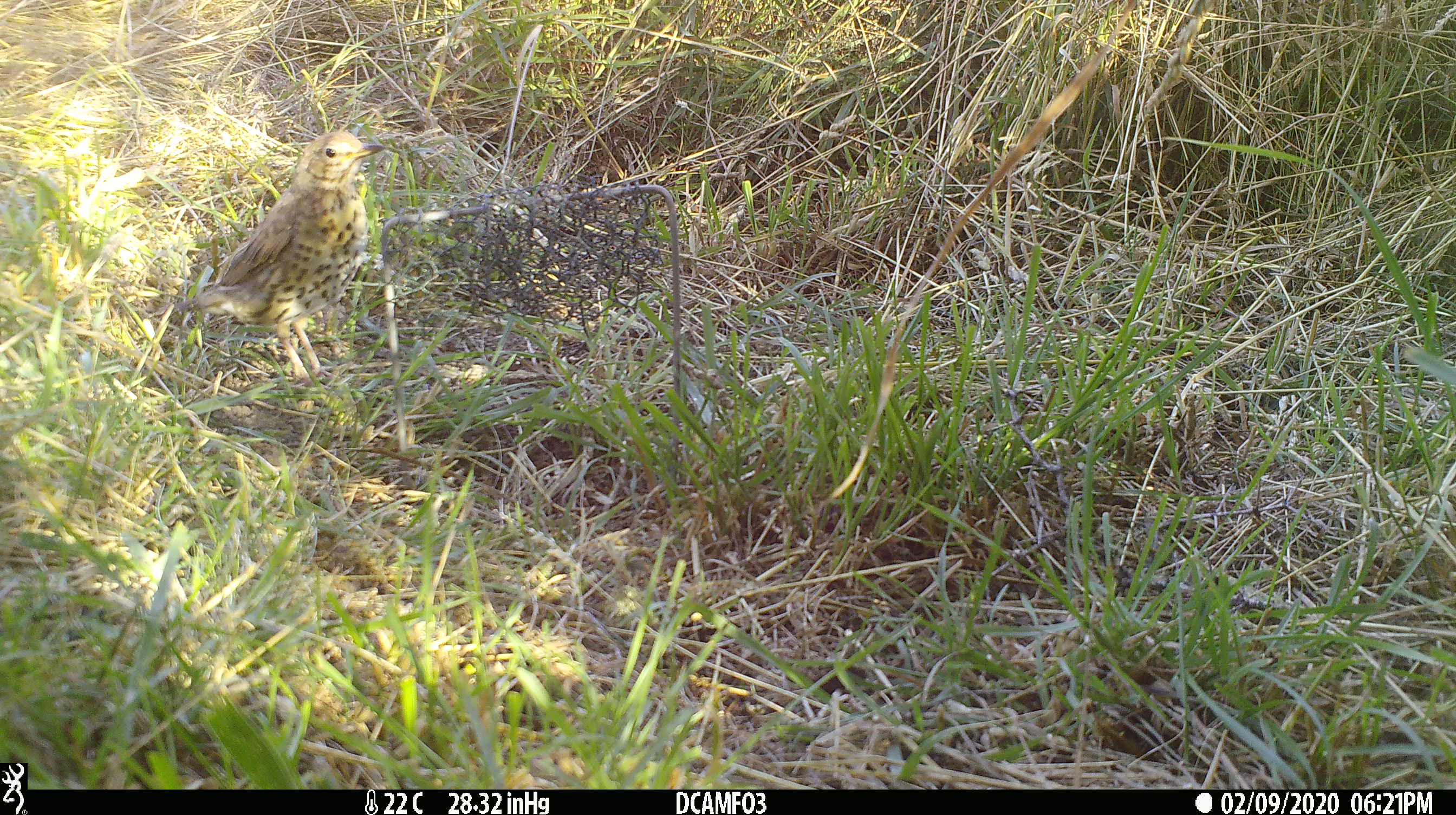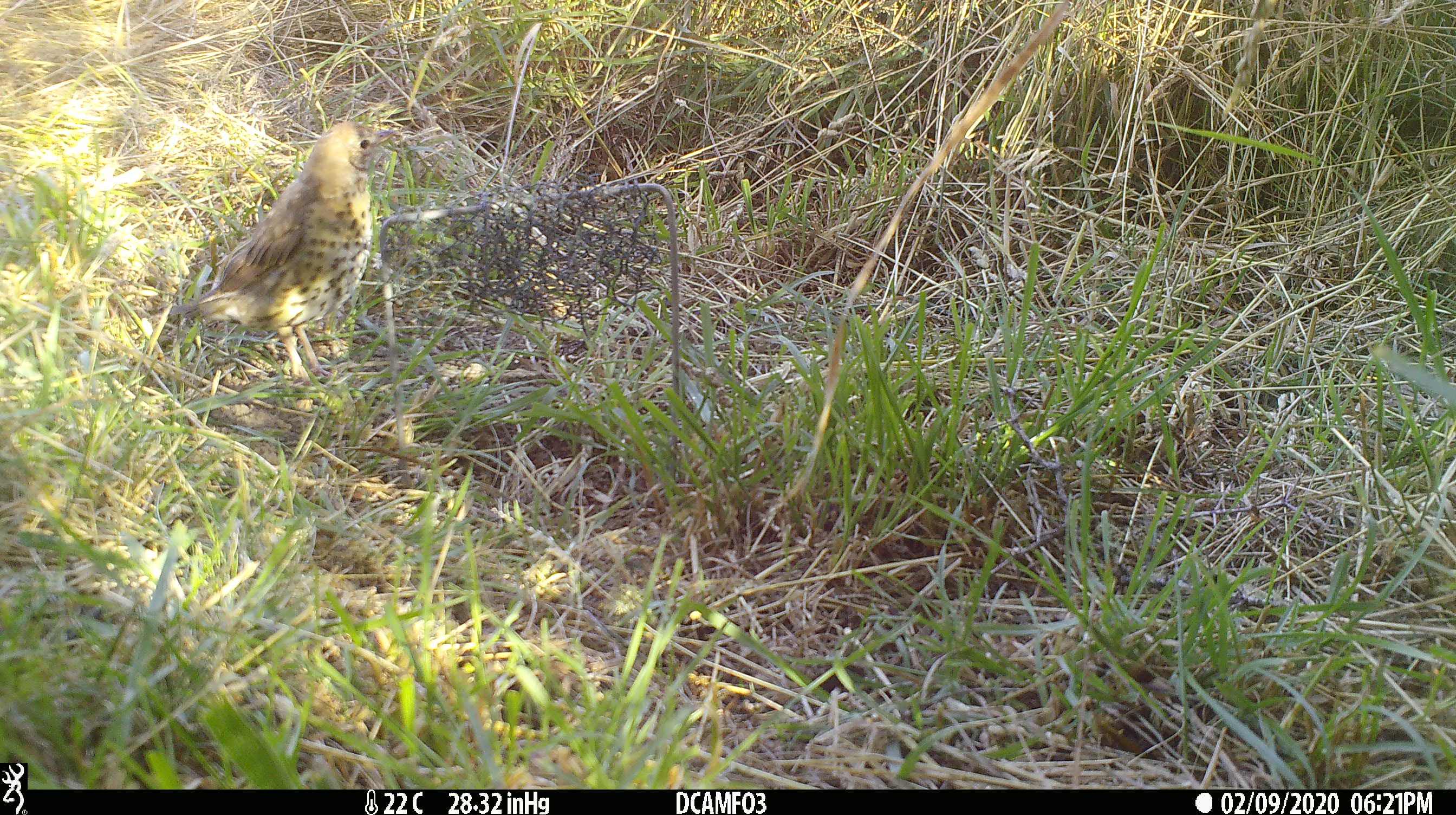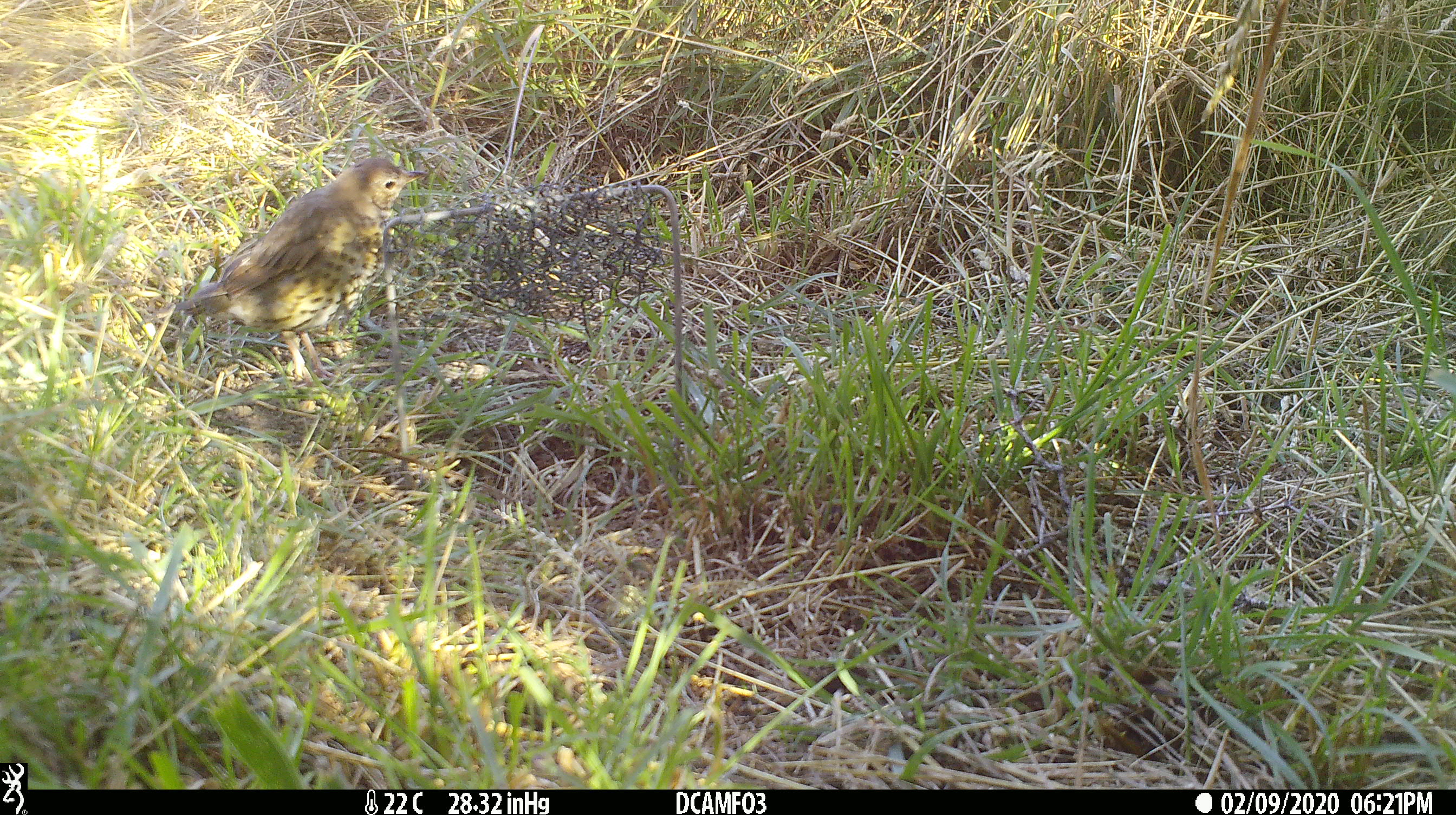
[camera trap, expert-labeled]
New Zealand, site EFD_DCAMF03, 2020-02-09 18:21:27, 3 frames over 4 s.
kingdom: Animalia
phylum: Chordata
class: Aves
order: Passeriformes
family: Turdidae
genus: Turdus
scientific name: Turdus philomelos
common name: song thrush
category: thrush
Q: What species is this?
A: Thrush (song thrush) (Turdus philomelos).